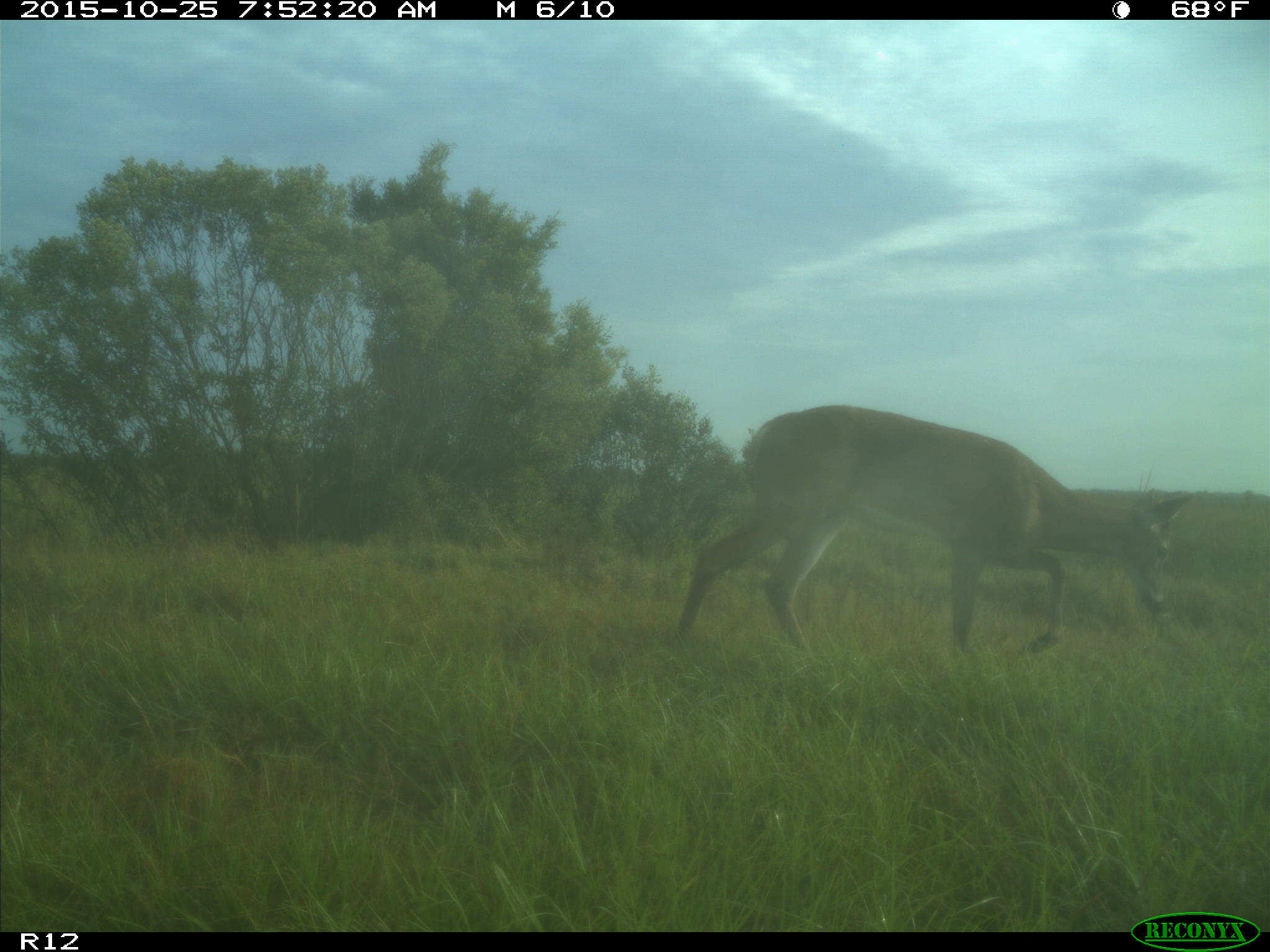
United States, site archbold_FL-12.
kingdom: Animalia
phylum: Chordata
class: Mammalia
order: Artiodactyla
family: Cervidae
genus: Odocoileus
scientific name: Odocoileus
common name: deer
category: unidentified deer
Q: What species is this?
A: Unidentified deer (deer) (Odocoileus).